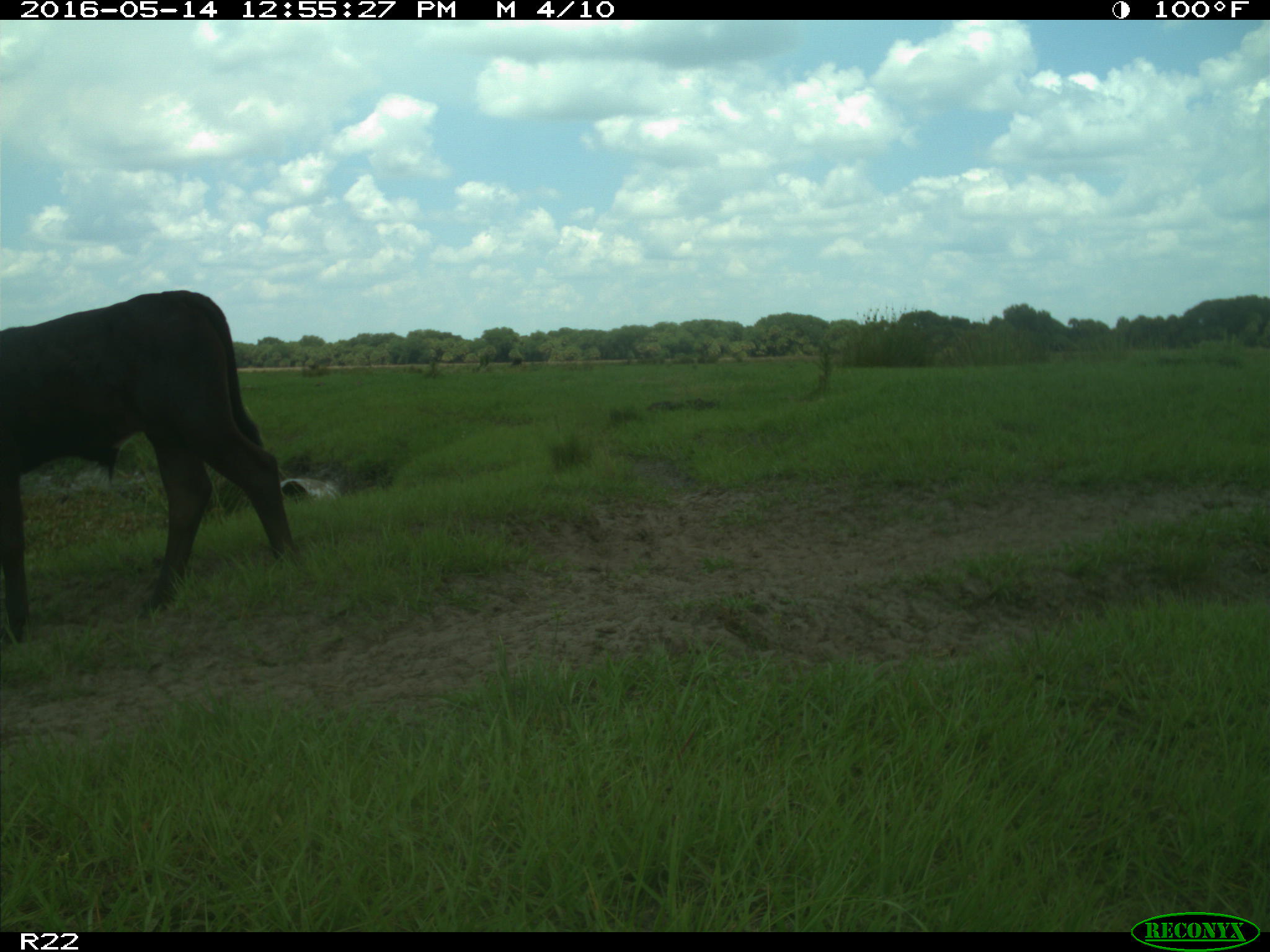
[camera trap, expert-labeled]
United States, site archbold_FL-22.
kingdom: Animalia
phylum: Chordata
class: Mammalia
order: Artiodactyla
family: Bovidae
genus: Bos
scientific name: Bos taurus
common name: domestic cow